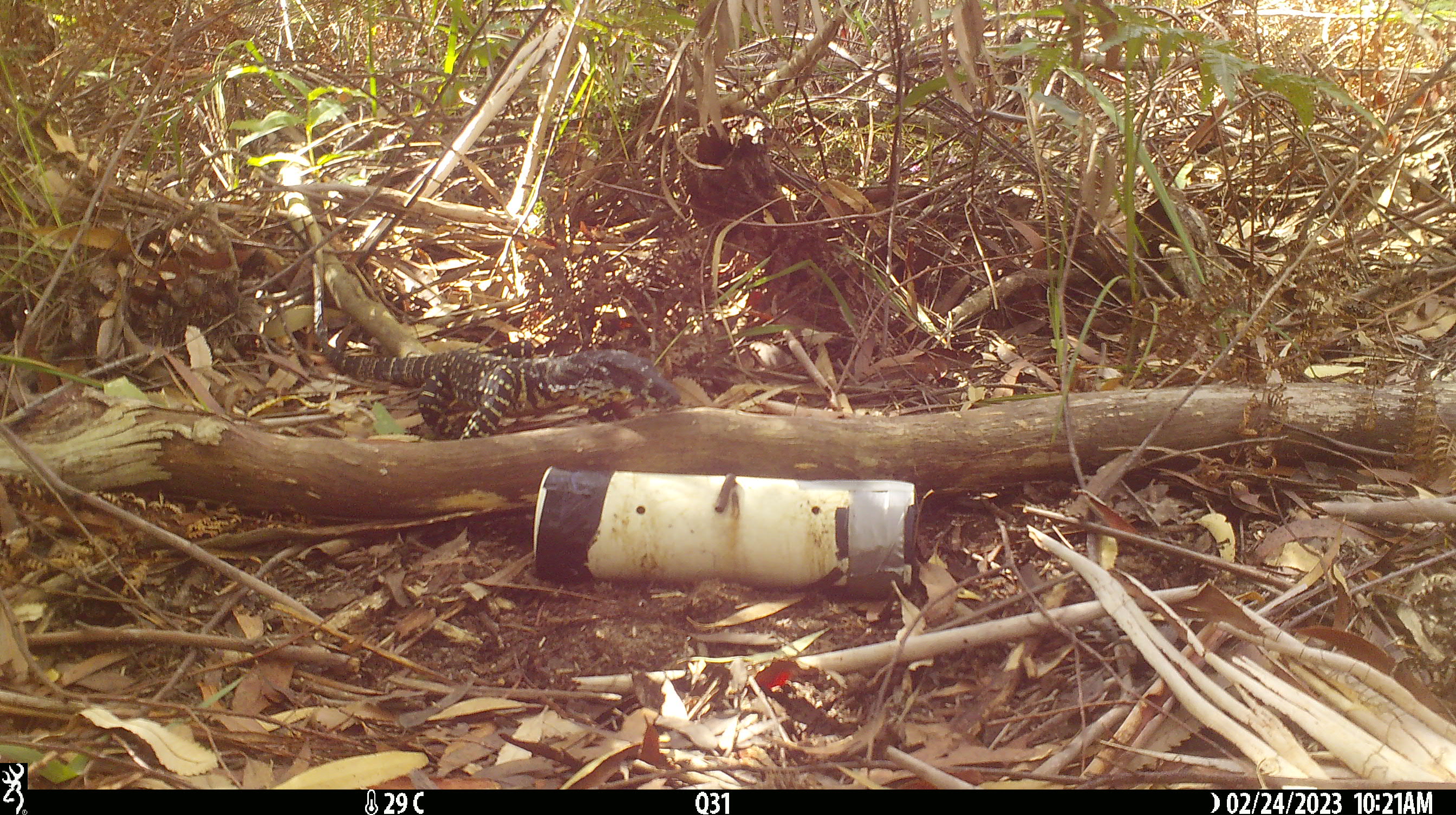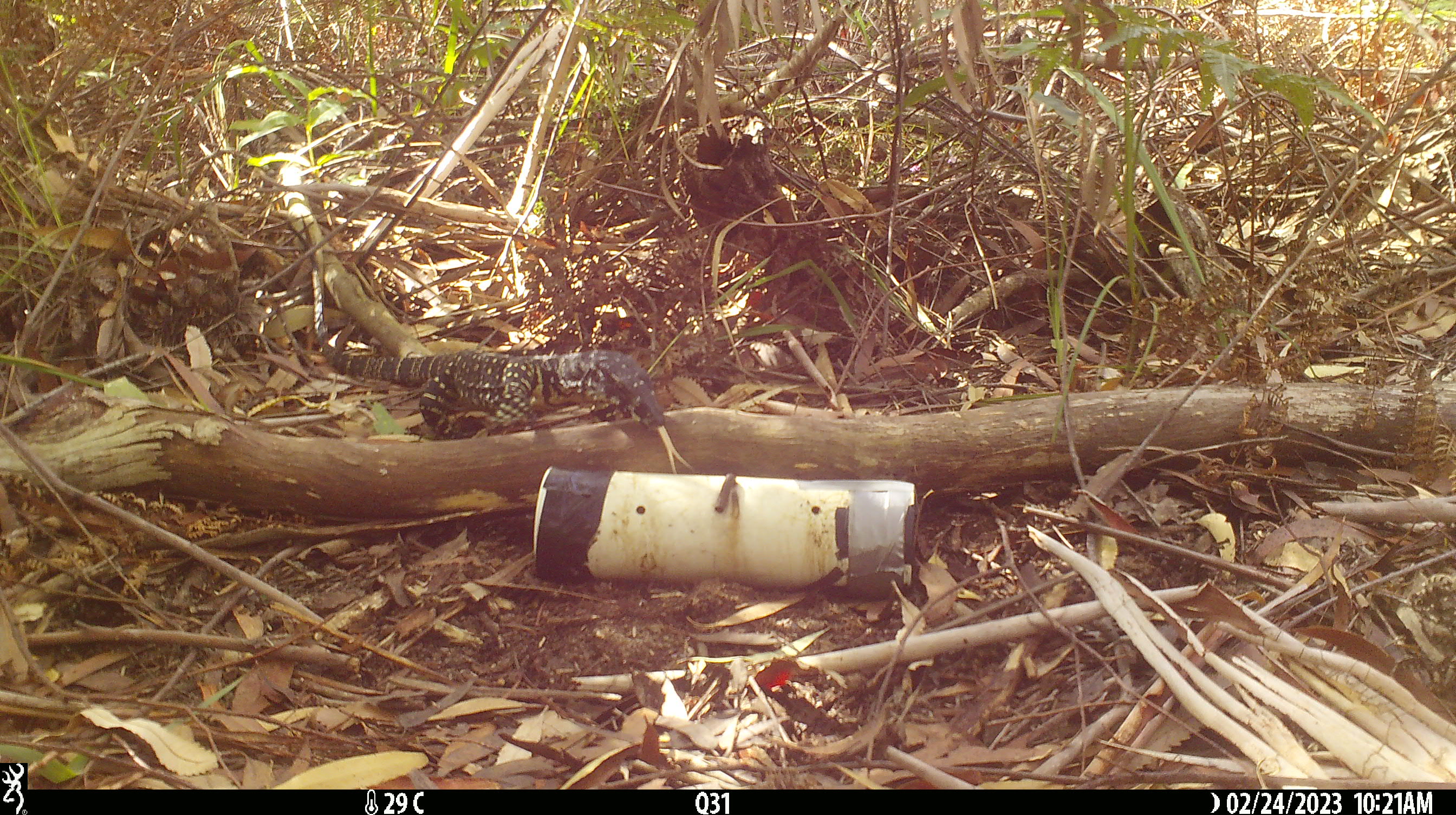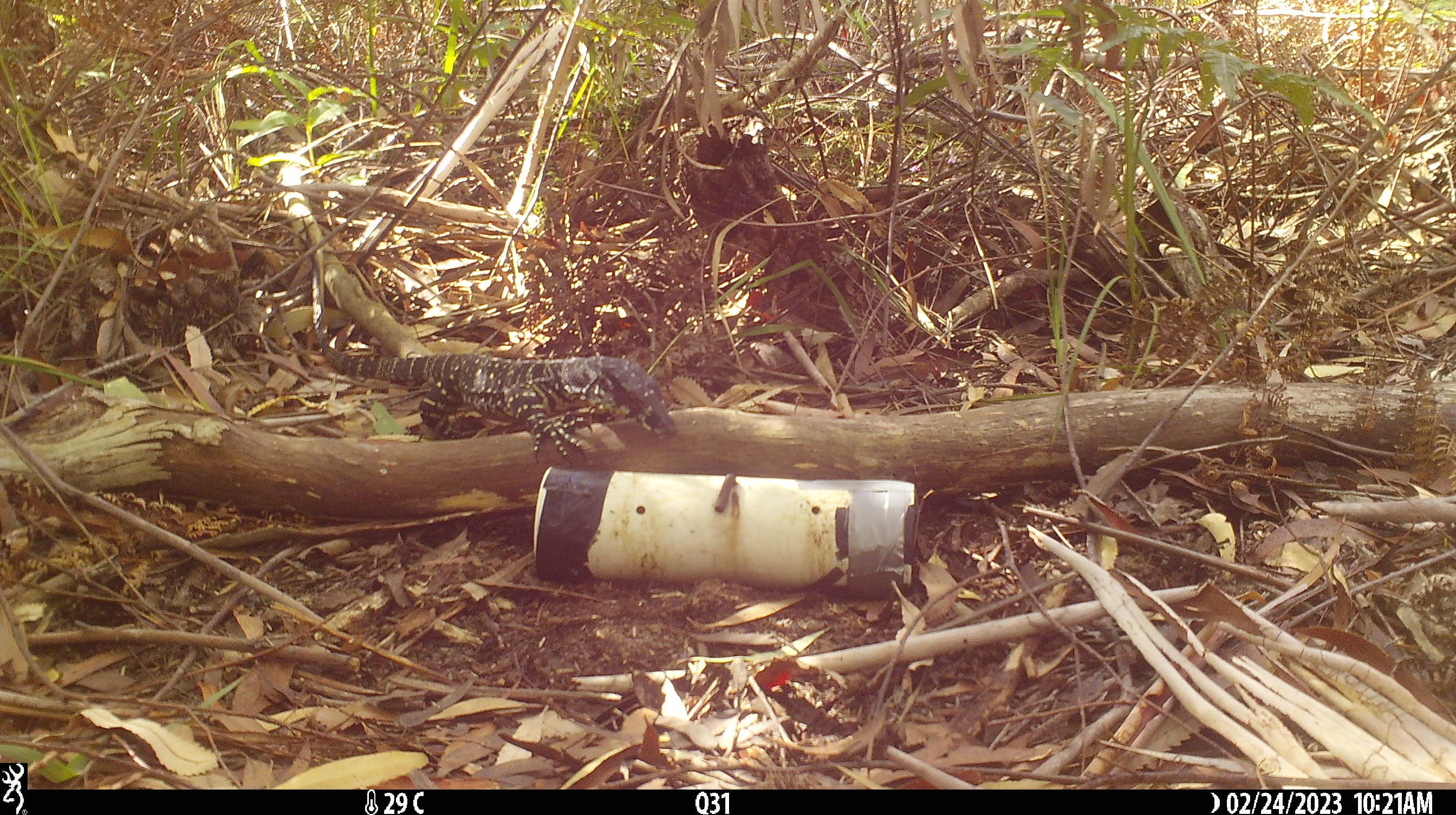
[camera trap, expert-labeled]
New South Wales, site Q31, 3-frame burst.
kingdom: Animalia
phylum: Chordata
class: Reptilia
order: Squamata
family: Varanidae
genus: Varanus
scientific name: Varanus varius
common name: lace monitor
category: goanna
Goanna (lace monitor) (Varanus varius).